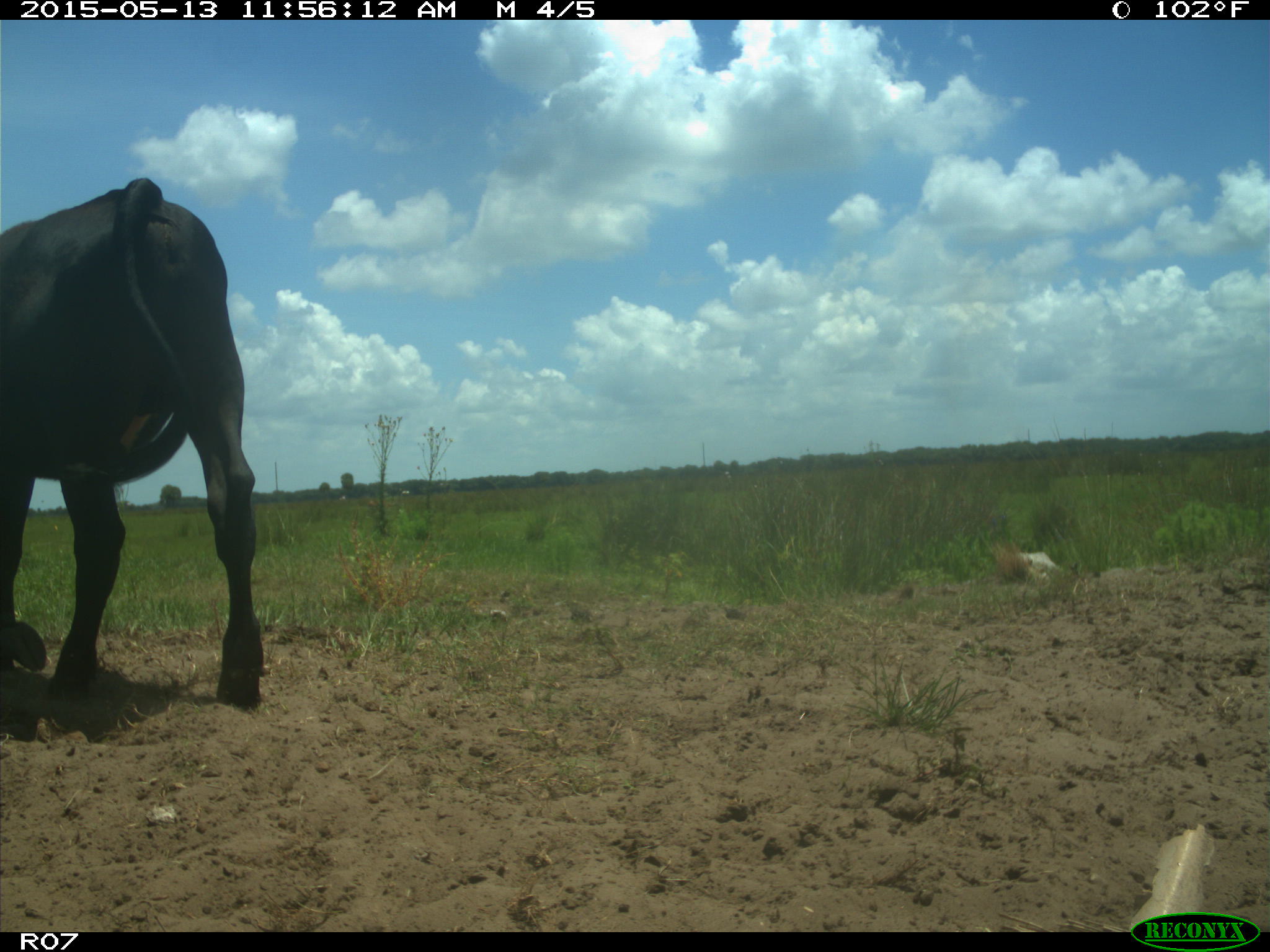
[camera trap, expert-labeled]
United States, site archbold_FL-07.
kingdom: Animalia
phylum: Chordata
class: Mammalia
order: Artiodactyla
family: Bovidae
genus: Bos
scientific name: Bos taurus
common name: domestic cow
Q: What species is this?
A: Bos taurus (domestic cow).